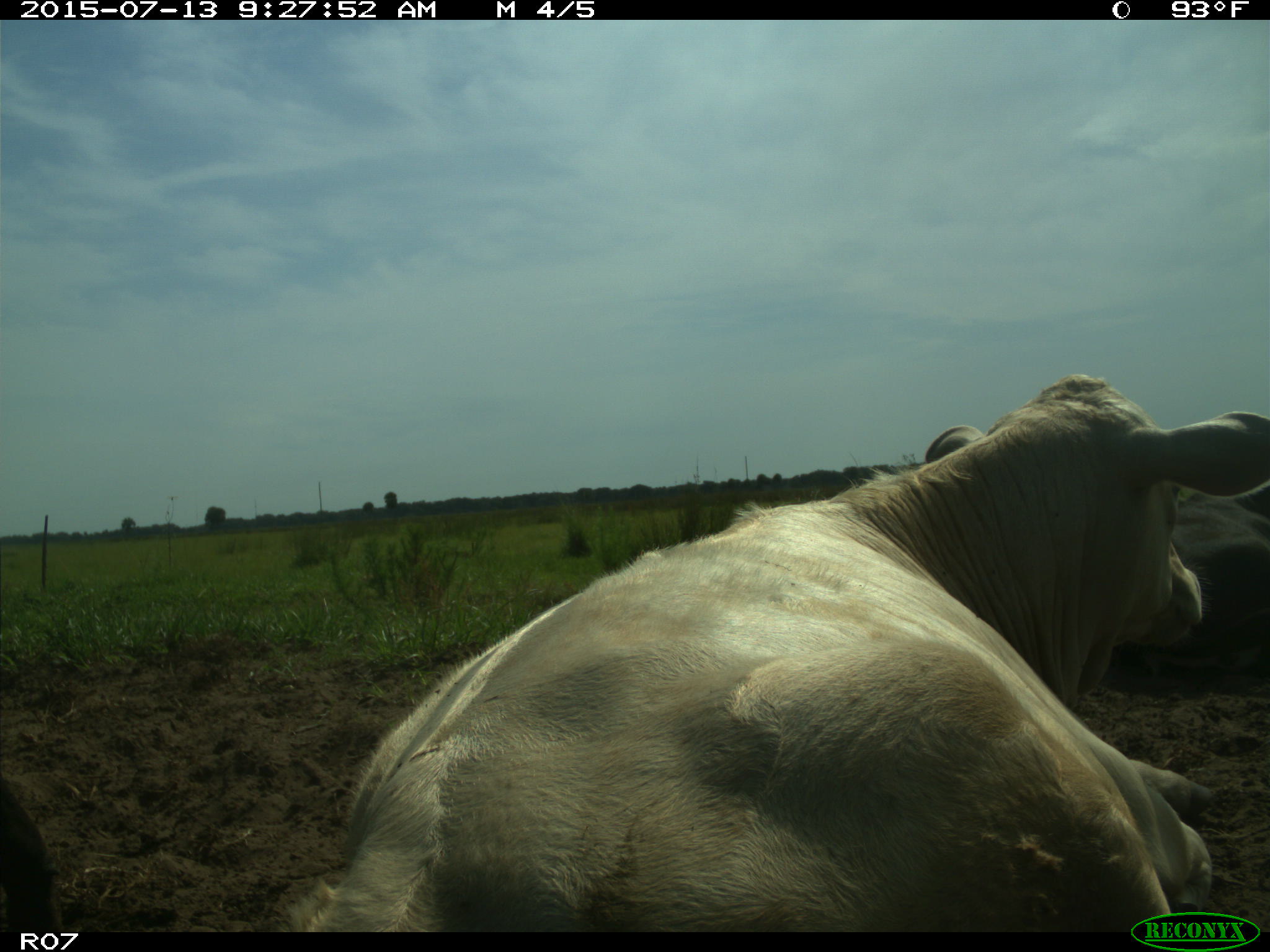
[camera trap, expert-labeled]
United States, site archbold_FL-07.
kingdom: Animalia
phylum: Chordata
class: Mammalia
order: Artiodactyla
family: Bovidae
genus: Bos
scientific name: Bos taurus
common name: domestic cow